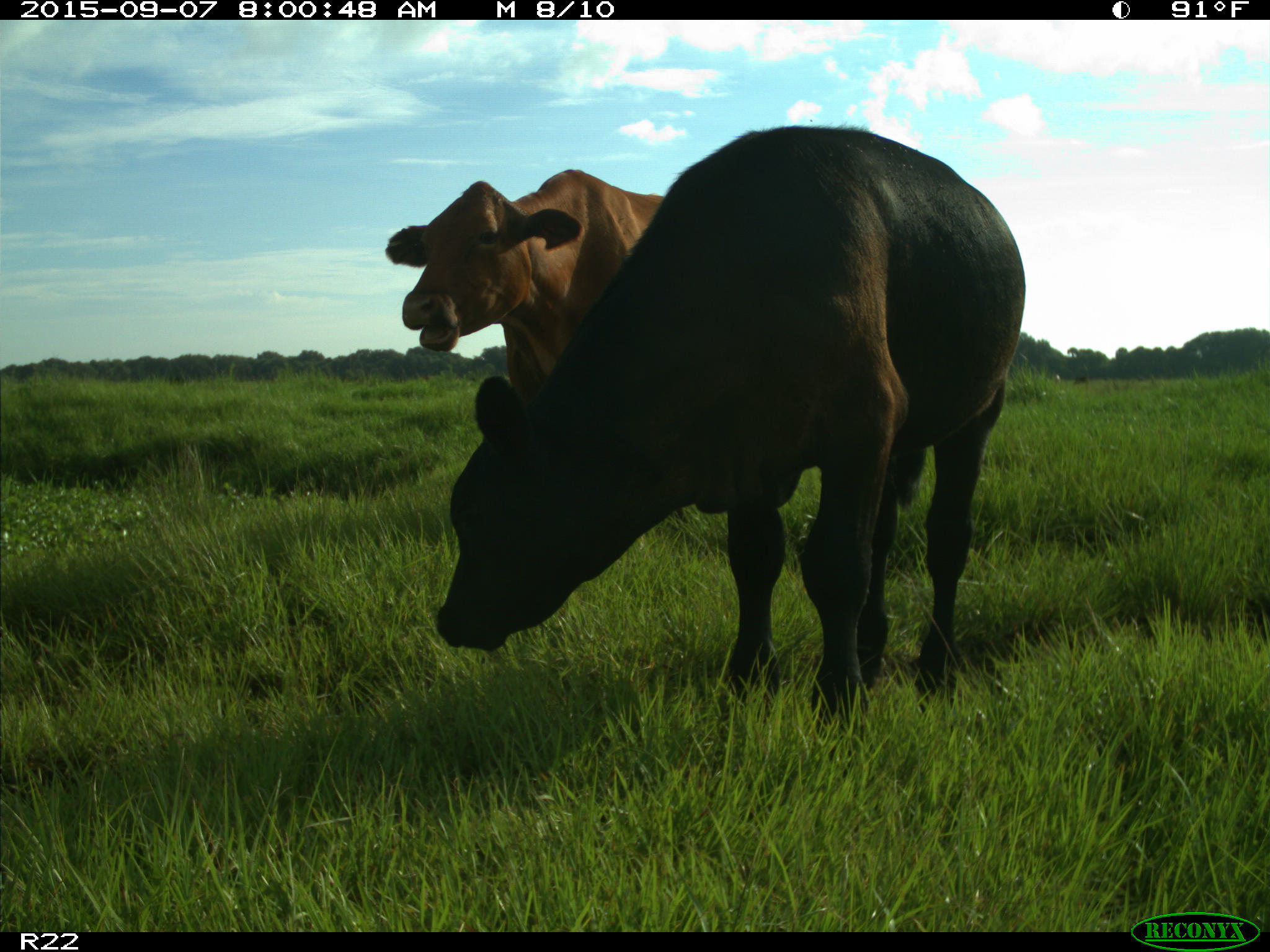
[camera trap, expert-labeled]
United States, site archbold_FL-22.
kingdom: Animalia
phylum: Chordata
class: Mammalia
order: Artiodactyla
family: Bovidae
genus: Bos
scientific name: Bos taurus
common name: domestic cow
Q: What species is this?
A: Bos taurus (domestic cow).